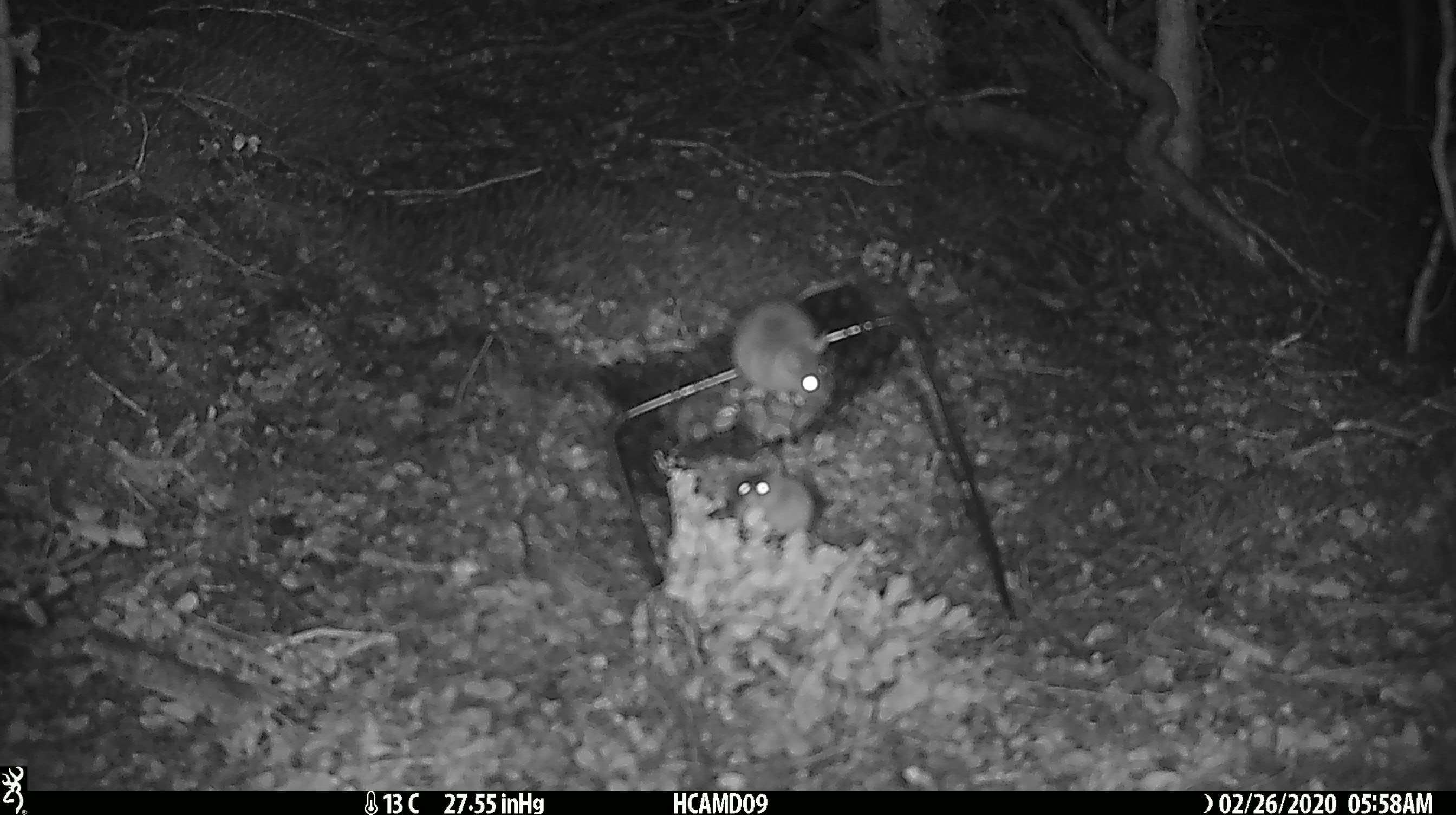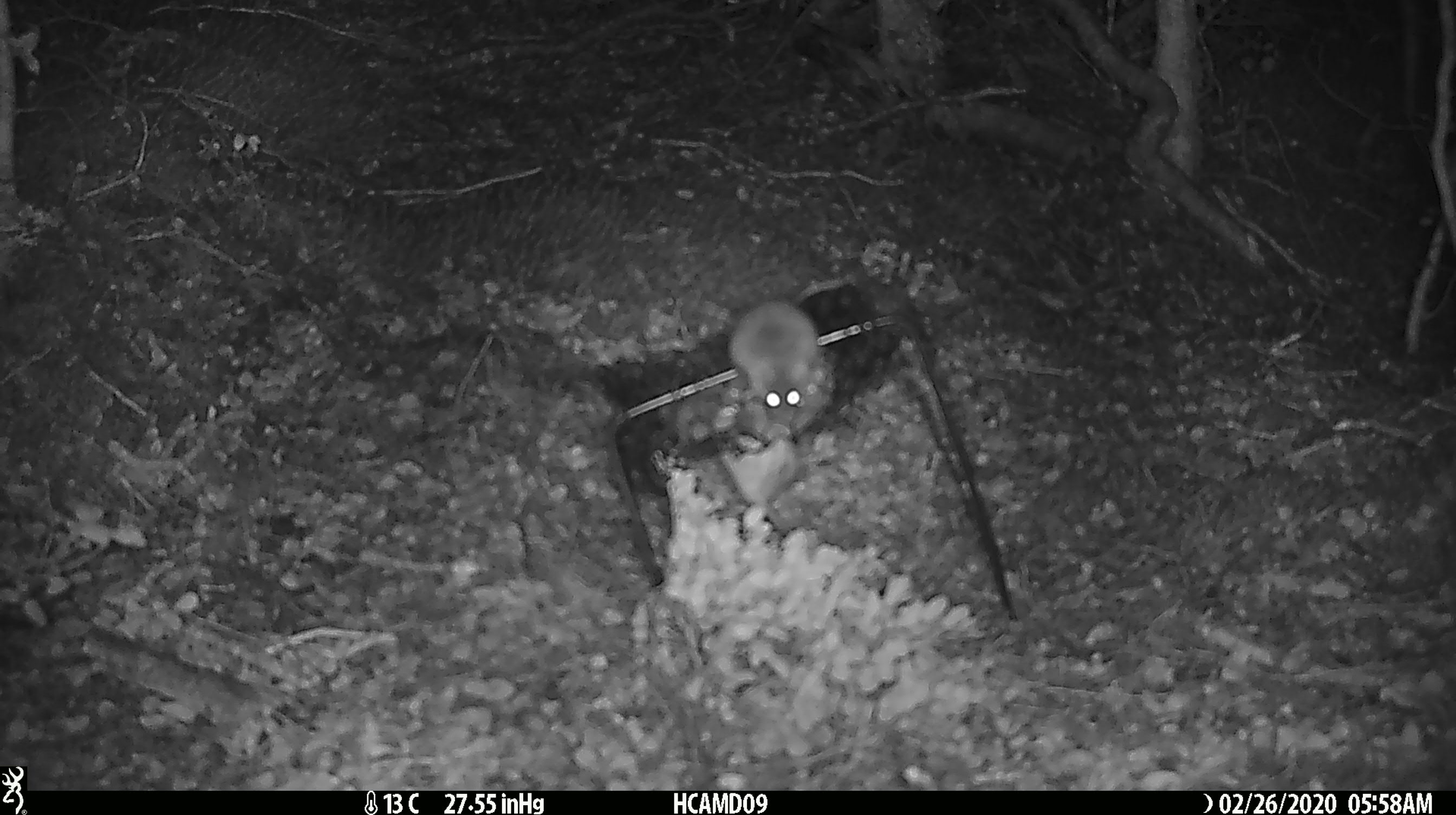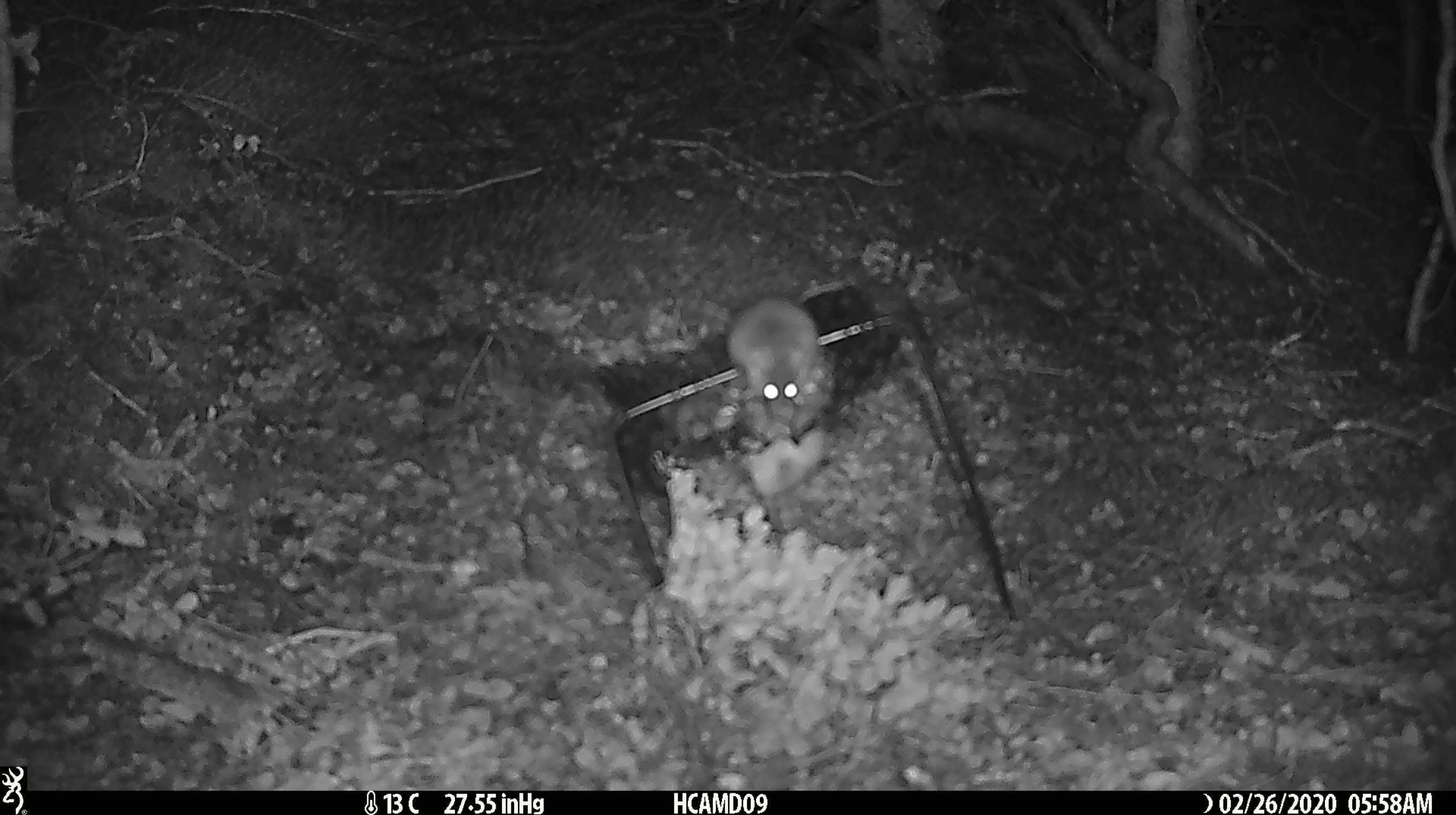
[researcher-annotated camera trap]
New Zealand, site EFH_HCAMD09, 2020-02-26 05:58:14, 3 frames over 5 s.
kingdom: Animalia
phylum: Chordata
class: Mammalia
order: Rodentia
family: Muridae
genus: Mus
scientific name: Mus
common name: mouse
Mouse (Mus).